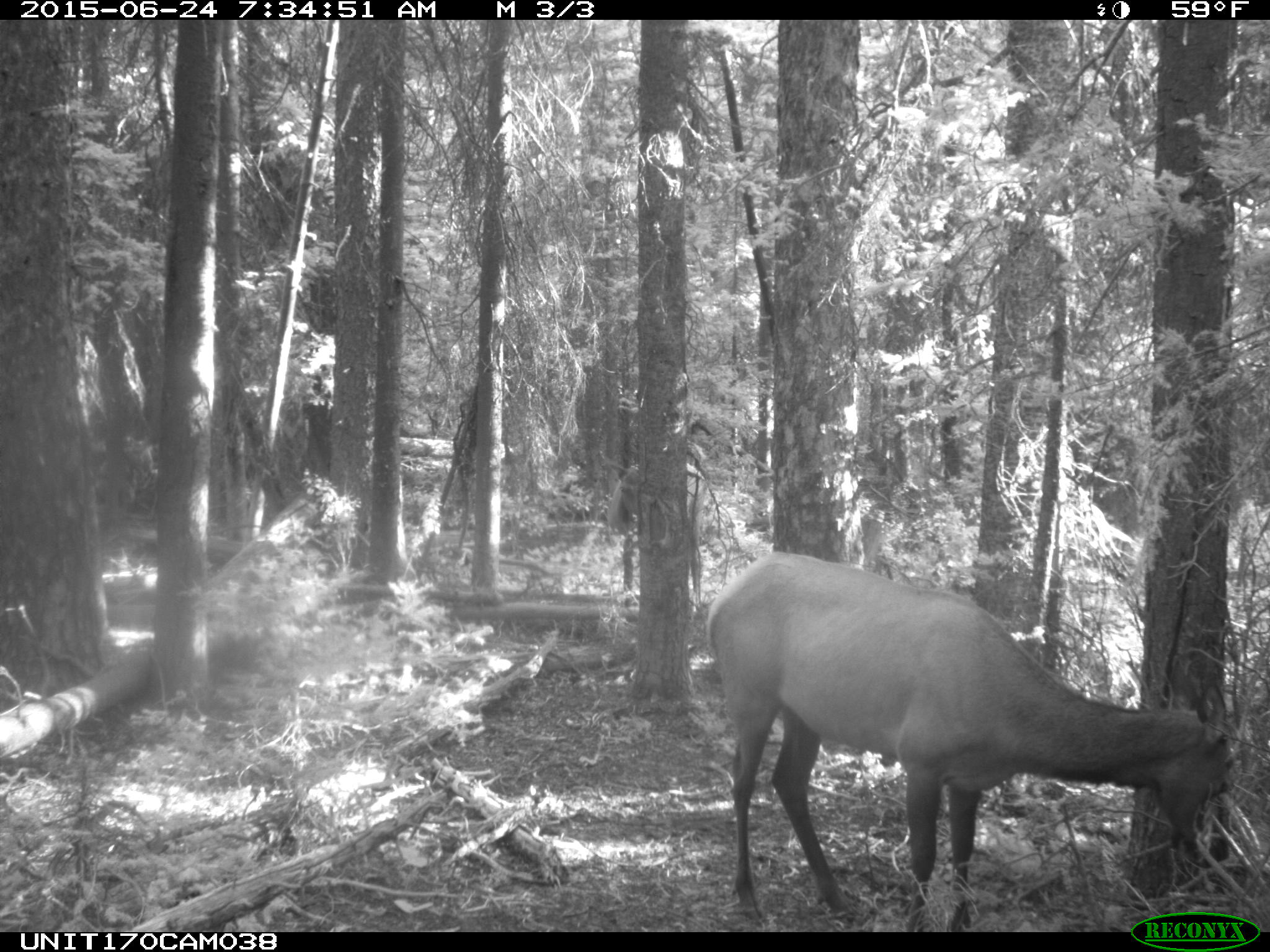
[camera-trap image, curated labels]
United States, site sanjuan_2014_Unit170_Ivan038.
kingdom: Animalia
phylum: Chordata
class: Mammalia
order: Artiodactyla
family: Cervidae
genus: Cervus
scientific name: Cervus elaphus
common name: red deer